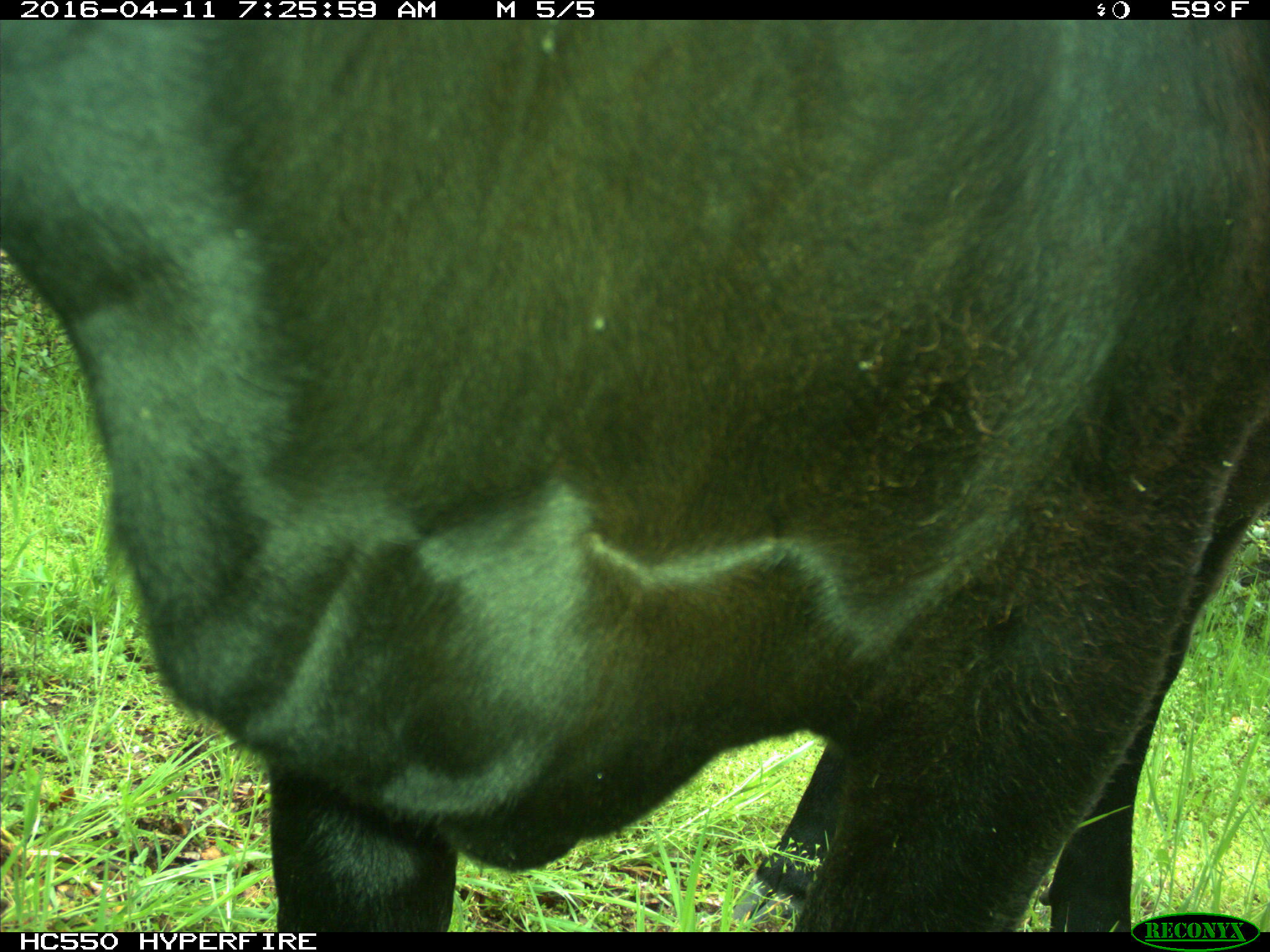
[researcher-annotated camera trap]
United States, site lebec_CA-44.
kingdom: Animalia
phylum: Chordata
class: Mammalia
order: Artiodactyla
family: Bovidae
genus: Bos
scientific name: Bos taurus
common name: domestic cow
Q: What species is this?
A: Bos taurus (domestic cow).